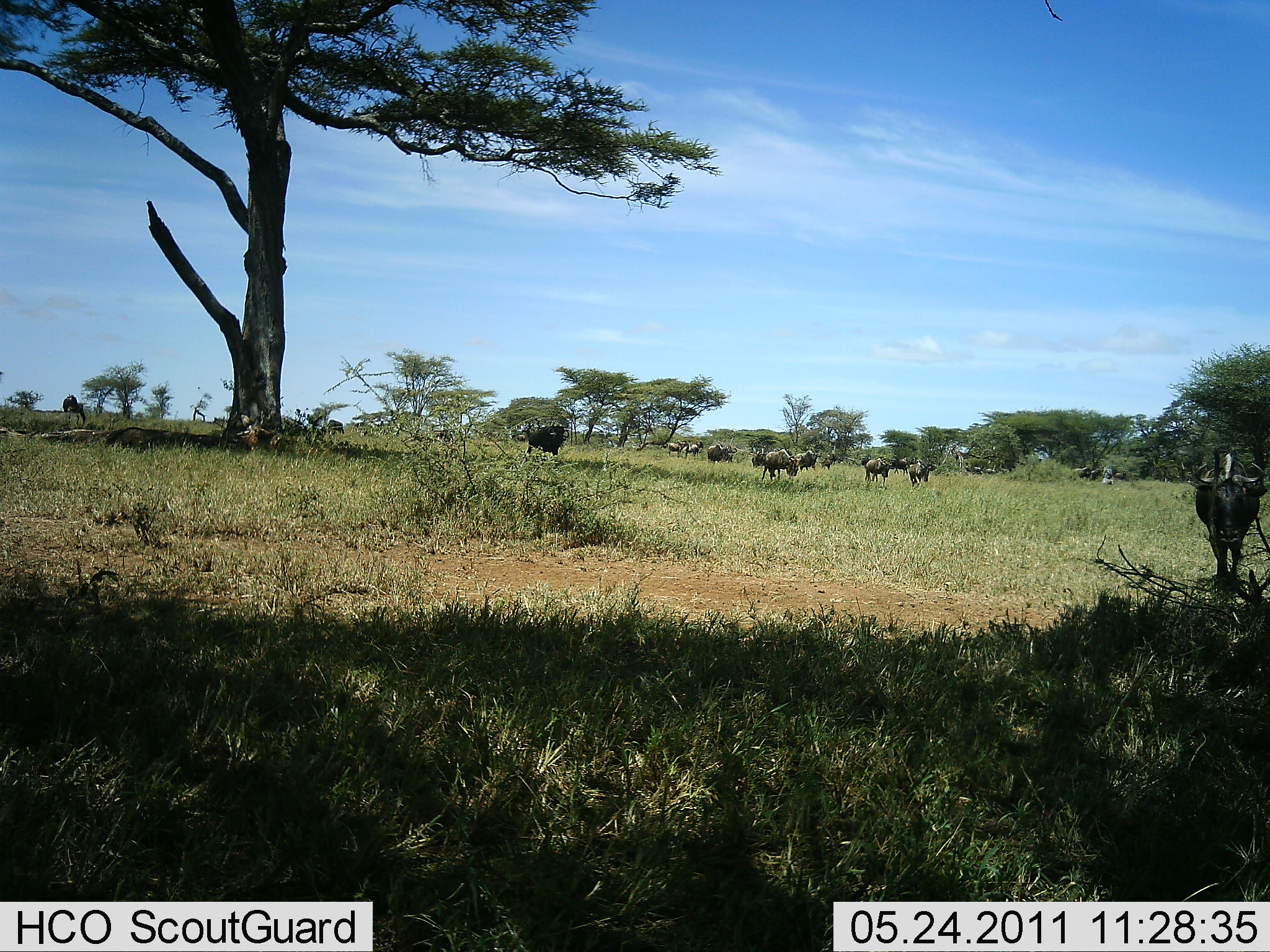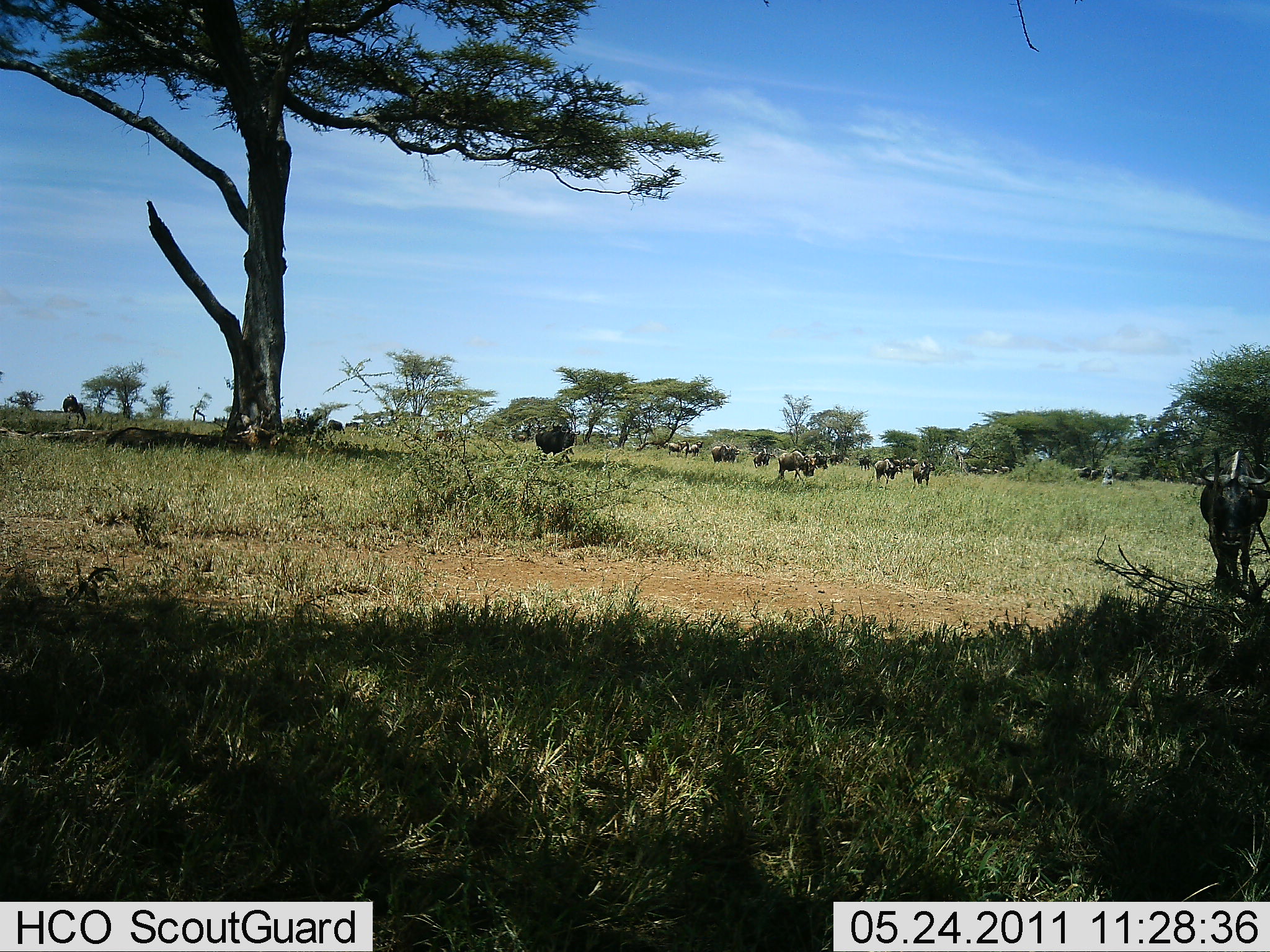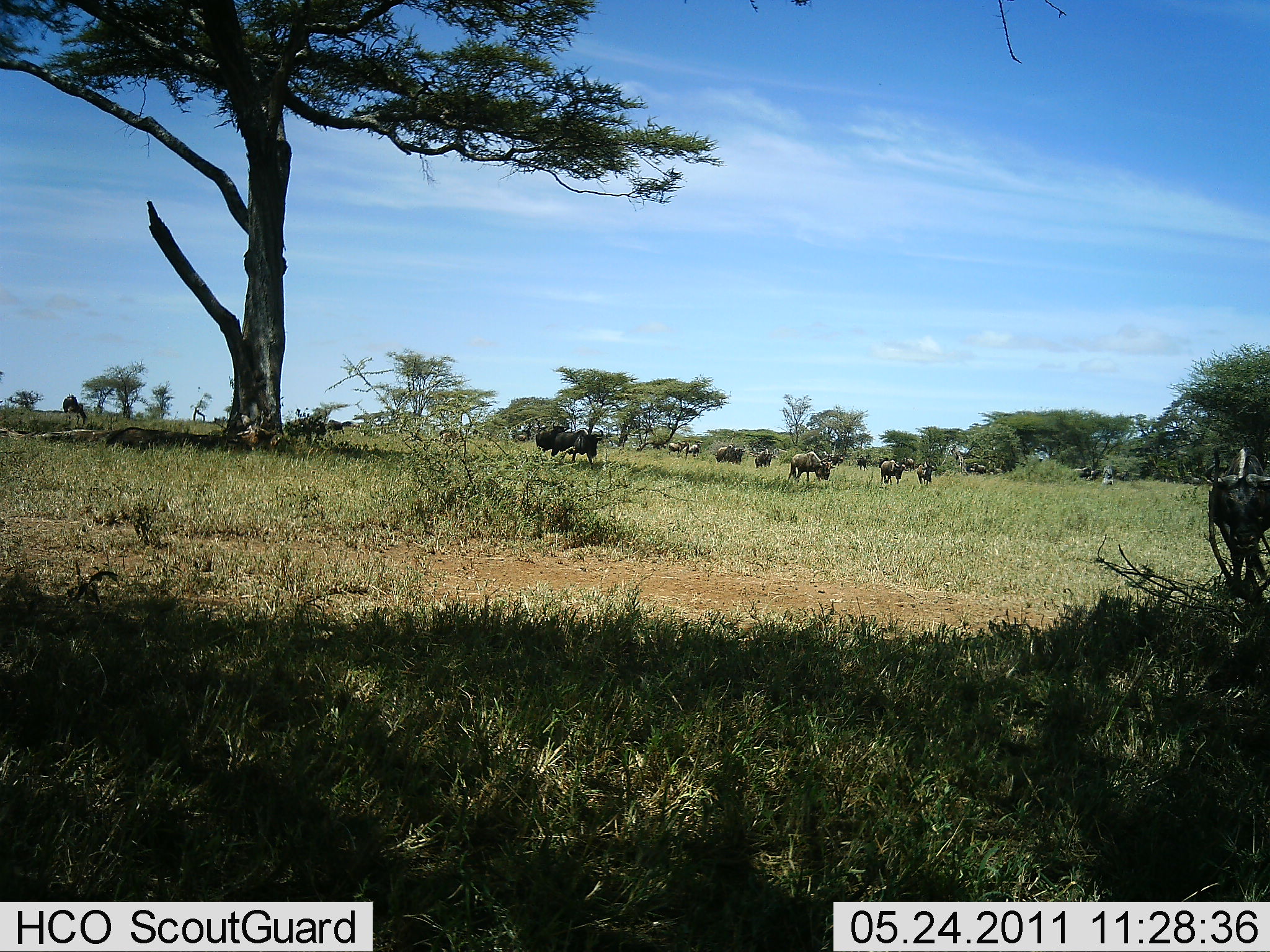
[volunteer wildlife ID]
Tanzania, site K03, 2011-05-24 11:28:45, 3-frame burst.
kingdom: Animalia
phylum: Chordata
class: Mammalia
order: Artiodactyla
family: Bovidae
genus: Connochaetes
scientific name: Connochaetes taurinus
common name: blue wildebeest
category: wildebeest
Wildebeest (blue wildebeest) (Connochaetes taurinus), count 11-50. Behavior (volunteer vote fractions): standing 50%, resting 0%, moving 64%, interacting 0%. Young present (vote fraction): 0%. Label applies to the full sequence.